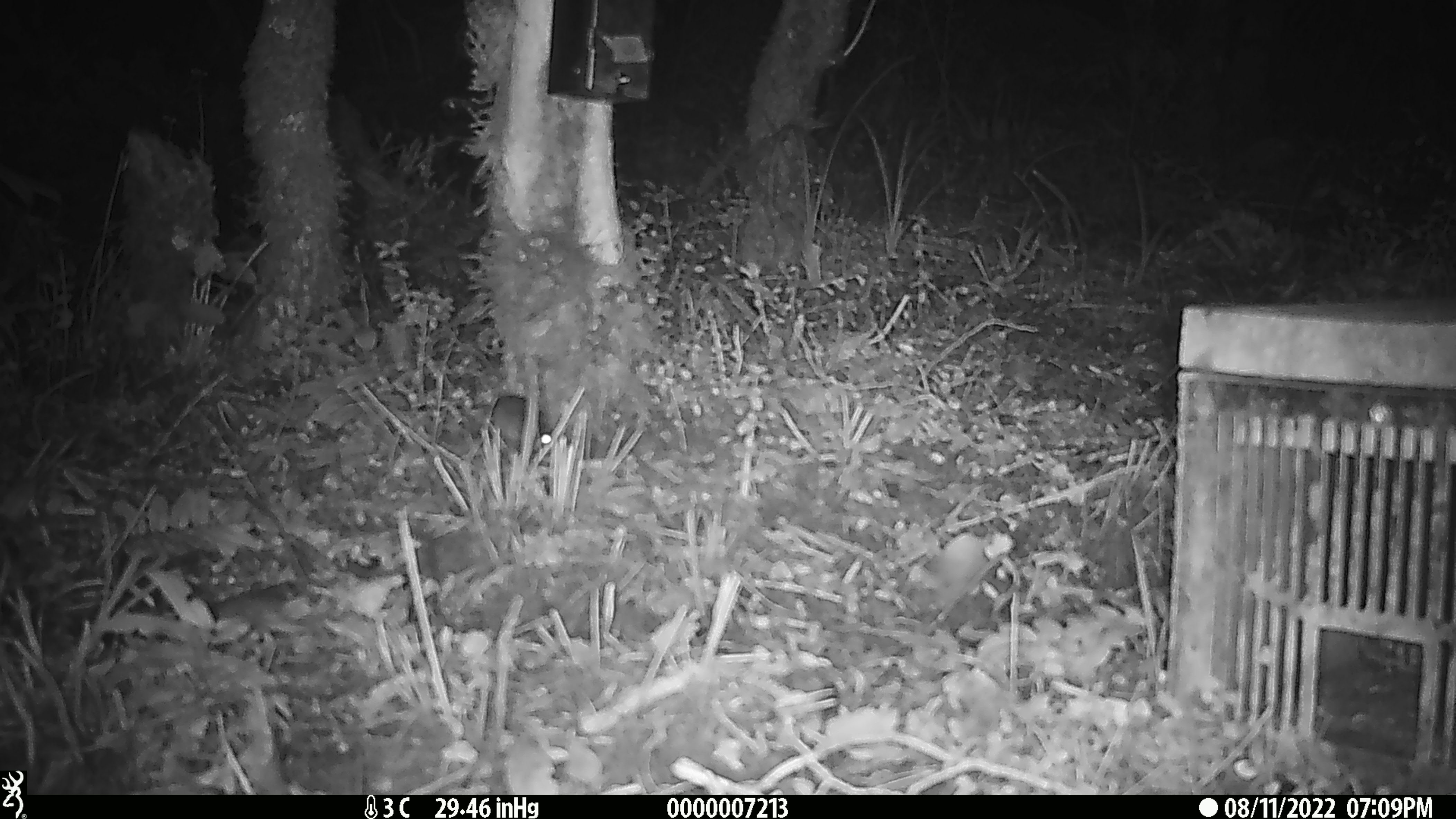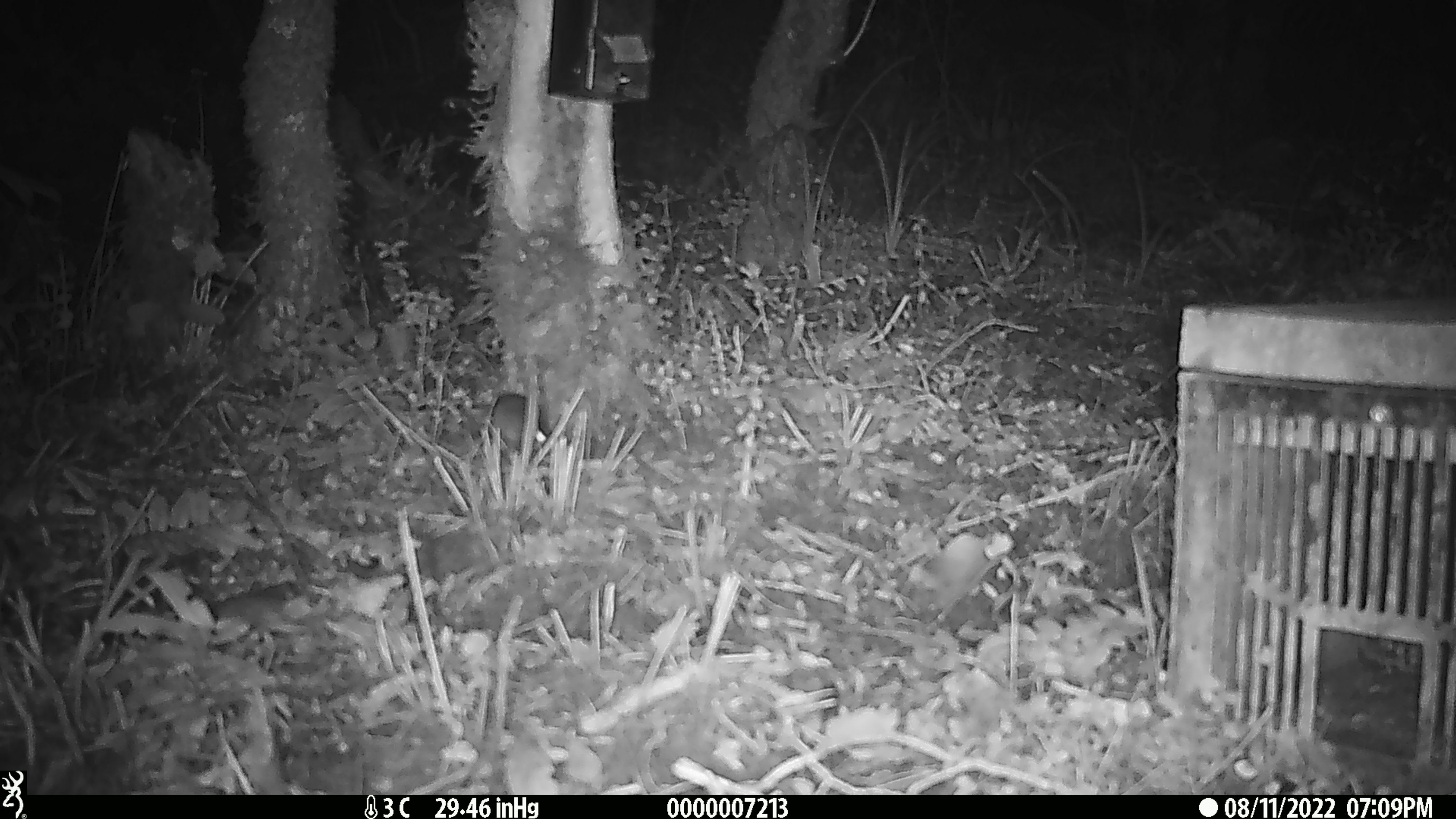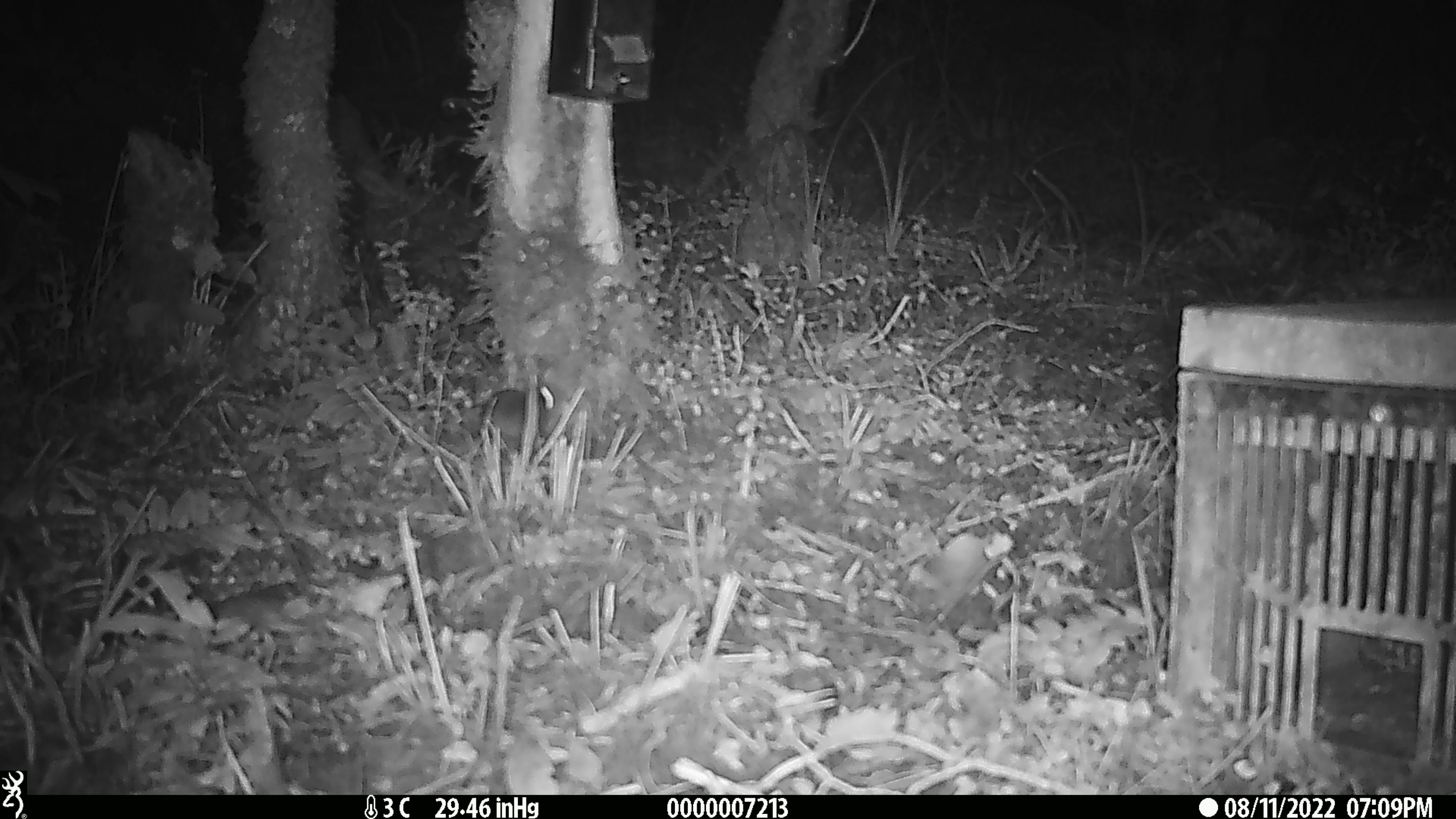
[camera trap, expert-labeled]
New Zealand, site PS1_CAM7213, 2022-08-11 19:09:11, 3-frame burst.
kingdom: Animalia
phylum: Chordata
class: Mammalia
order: Rodentia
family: Muridae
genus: Mus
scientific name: Mus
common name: mouse